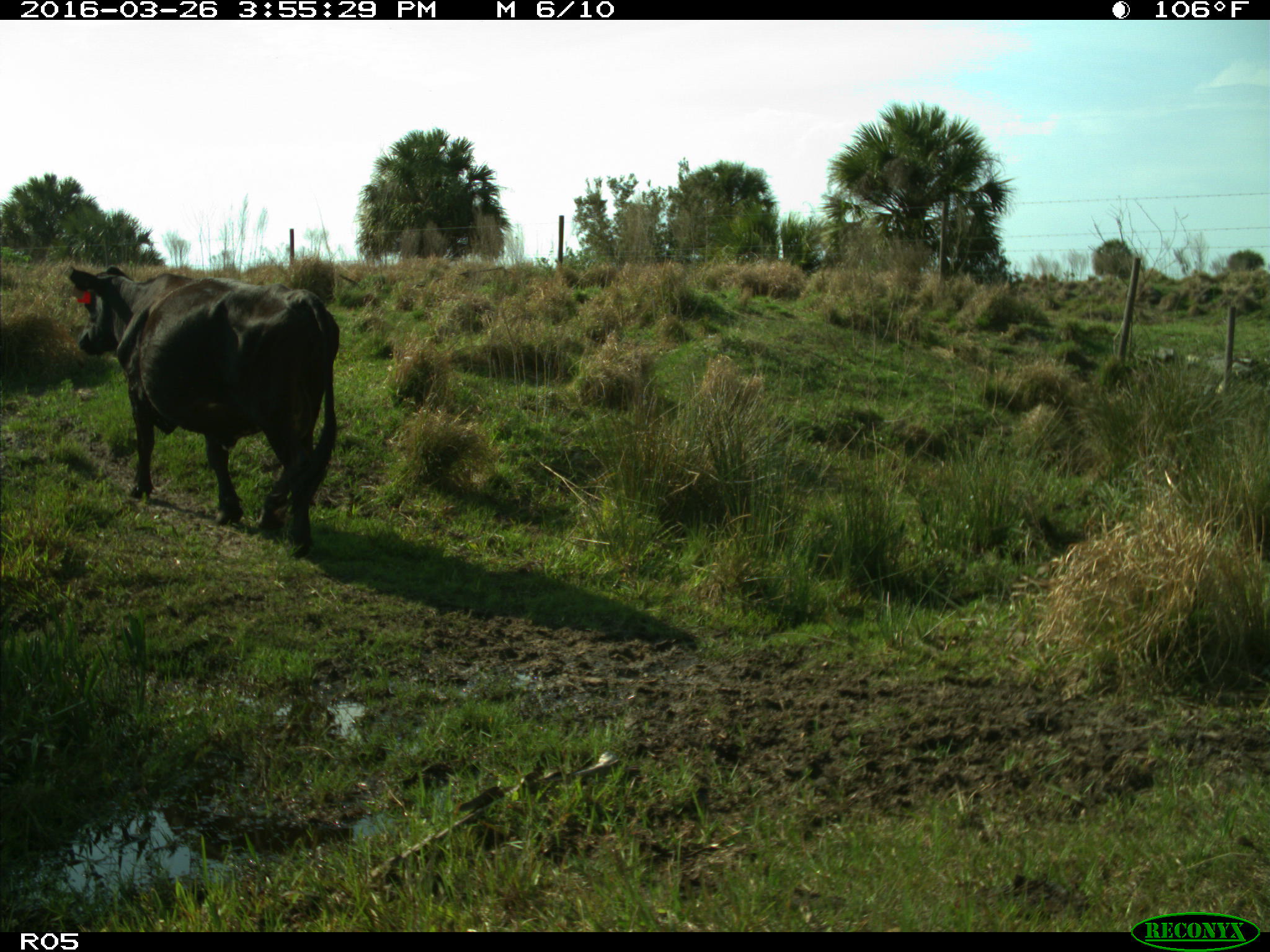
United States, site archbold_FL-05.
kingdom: Animalia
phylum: Chordata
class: Mammalia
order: Artiodactyla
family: Bovidae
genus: Bos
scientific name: Bos taurus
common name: domestic cow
Bos taurus (domestic cow).